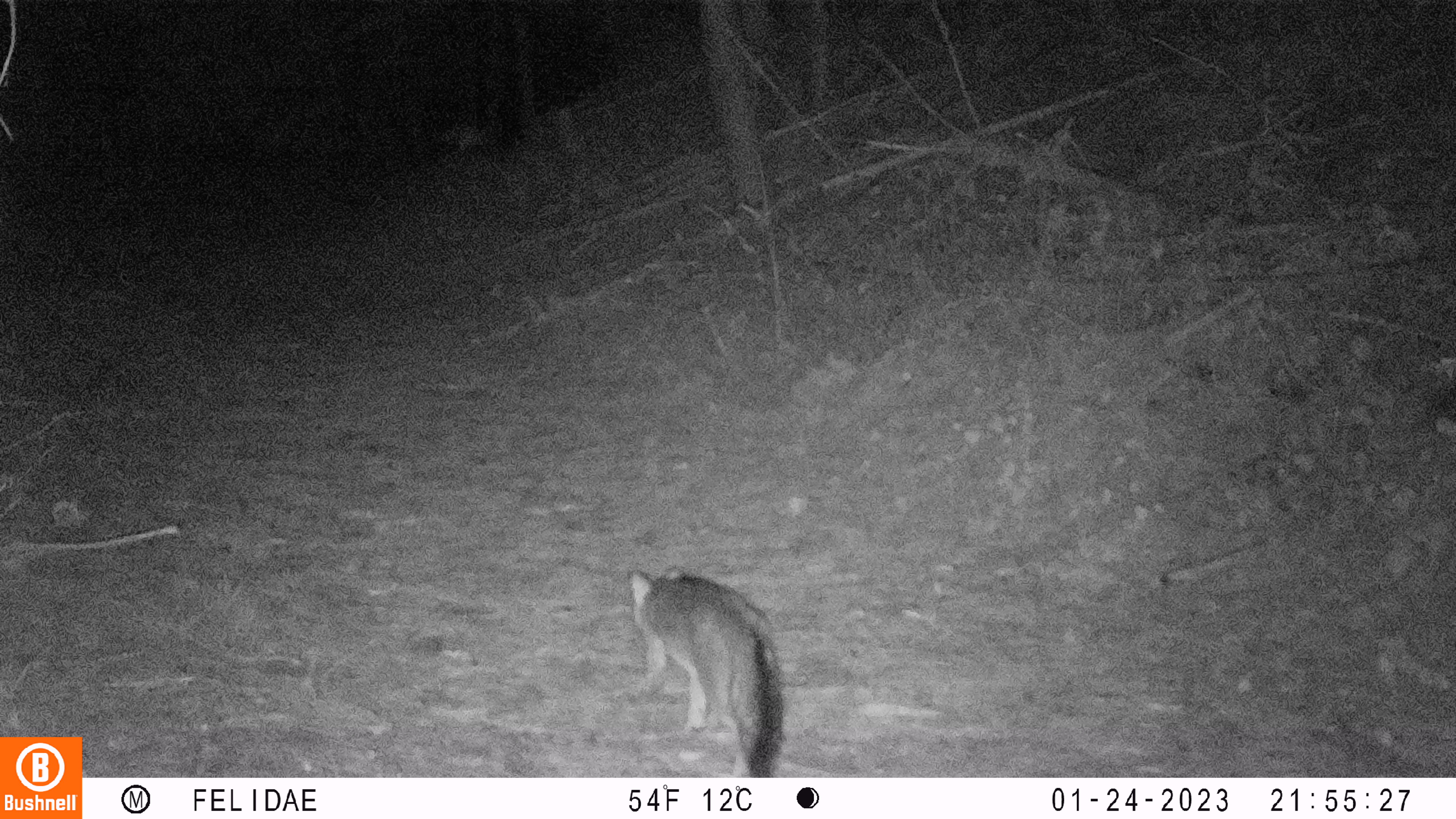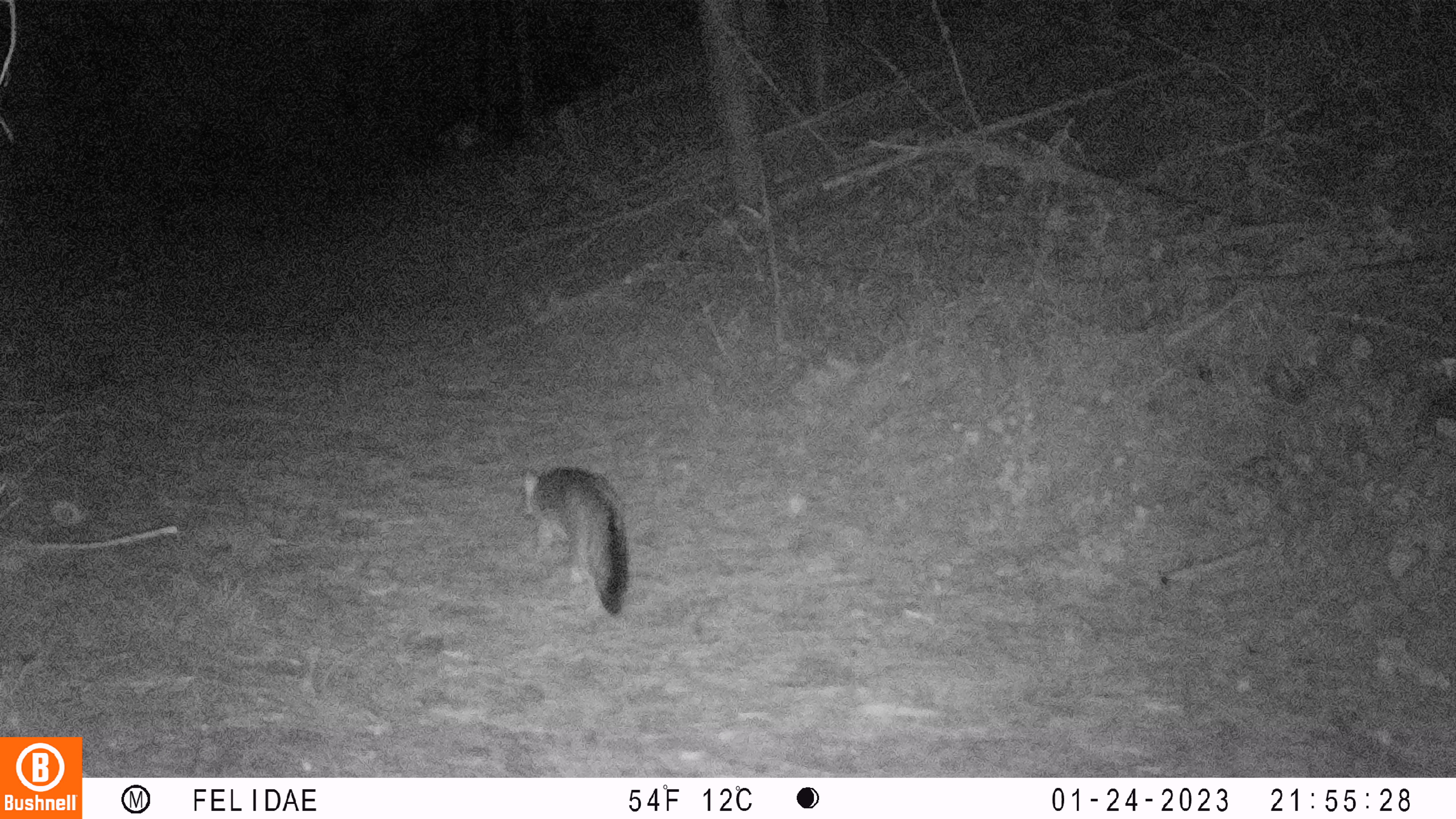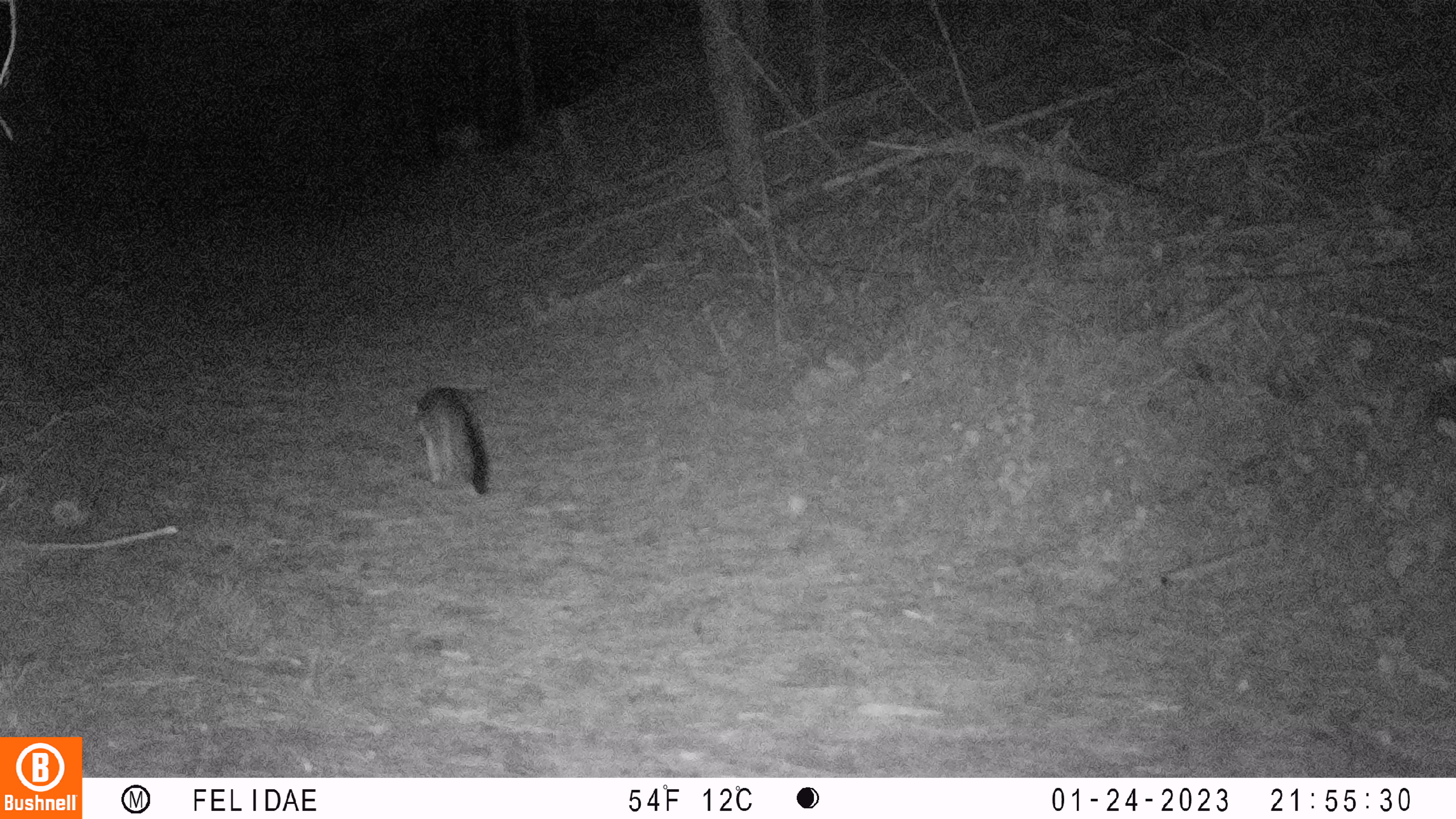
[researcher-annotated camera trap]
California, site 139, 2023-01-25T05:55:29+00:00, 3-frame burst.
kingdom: Animalia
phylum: Chordata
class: Mammalia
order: Carnivora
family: Canidae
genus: Urocyon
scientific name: Urocyon cinereoargenteus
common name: gray fox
Gray fox (Urocyon cinereoargenteus).